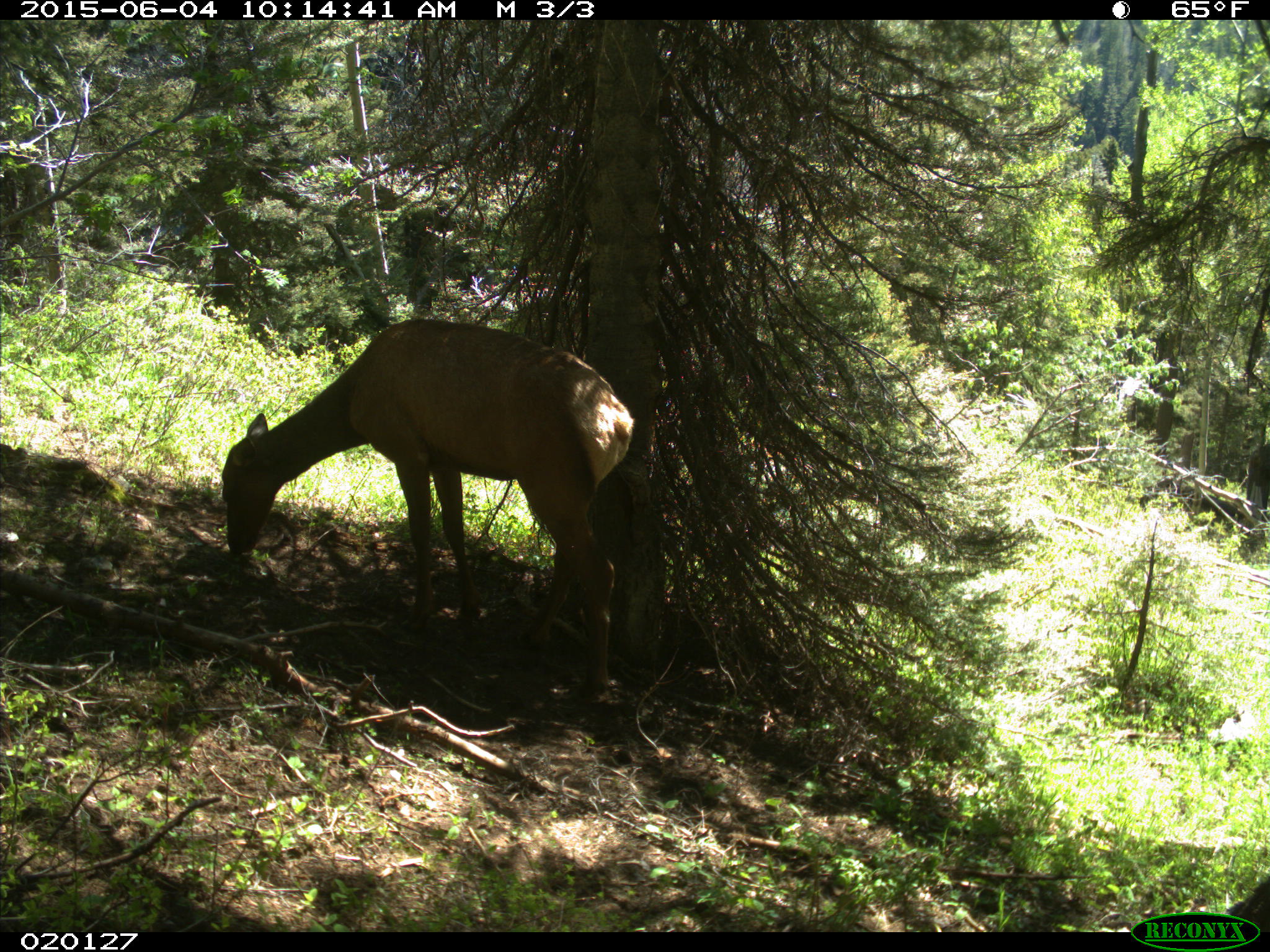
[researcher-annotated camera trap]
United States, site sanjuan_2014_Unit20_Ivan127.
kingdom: Animalia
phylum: Chordata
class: Mammalia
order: Artiodactyla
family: Cervidae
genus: Cervus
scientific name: Cervus elaphus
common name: red deer